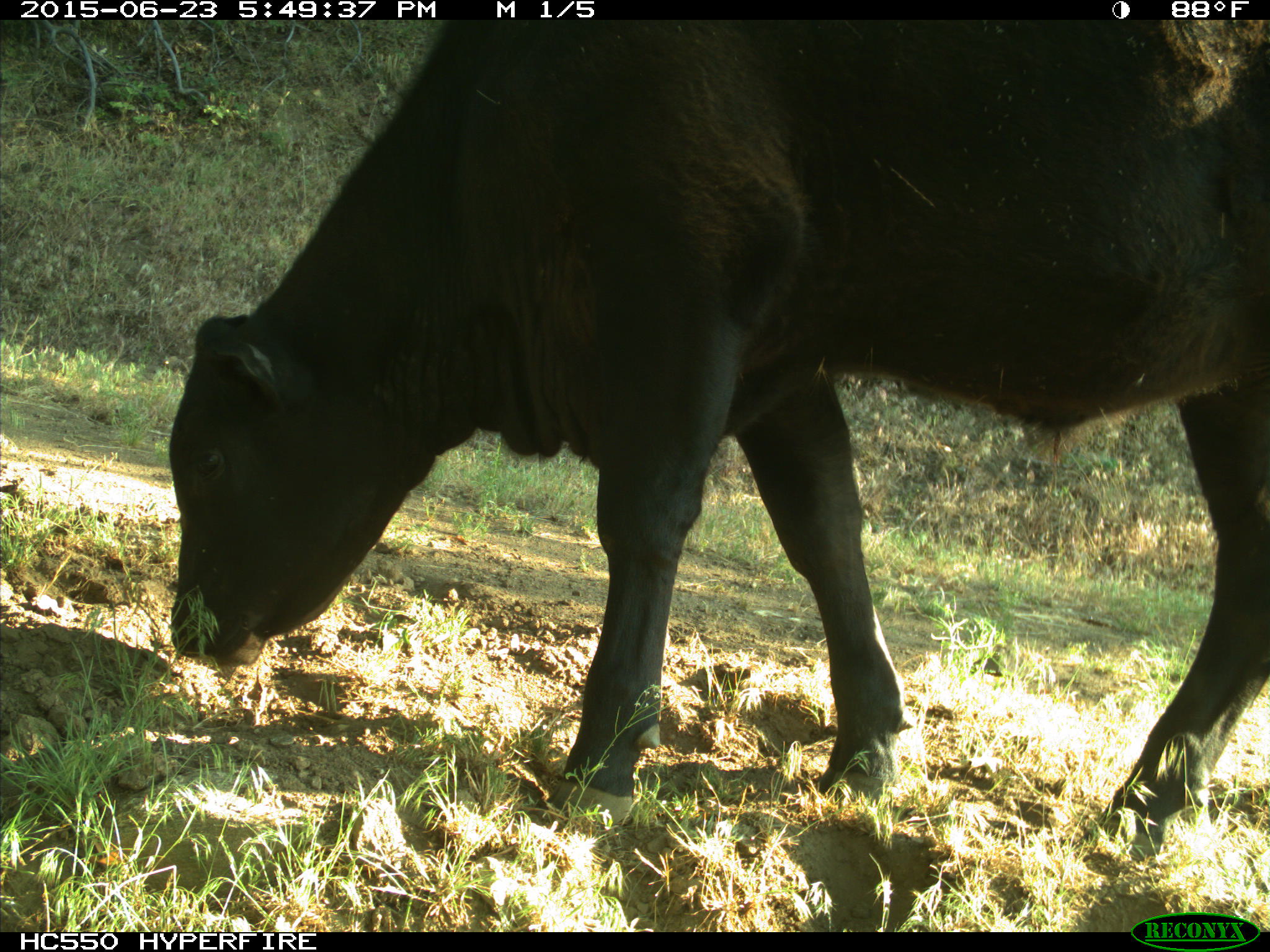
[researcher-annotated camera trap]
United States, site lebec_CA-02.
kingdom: Animalia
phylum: Chordata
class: Mammalia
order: Artiodactyla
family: Bovidae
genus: Bos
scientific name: Bos taurus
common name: domestic cow